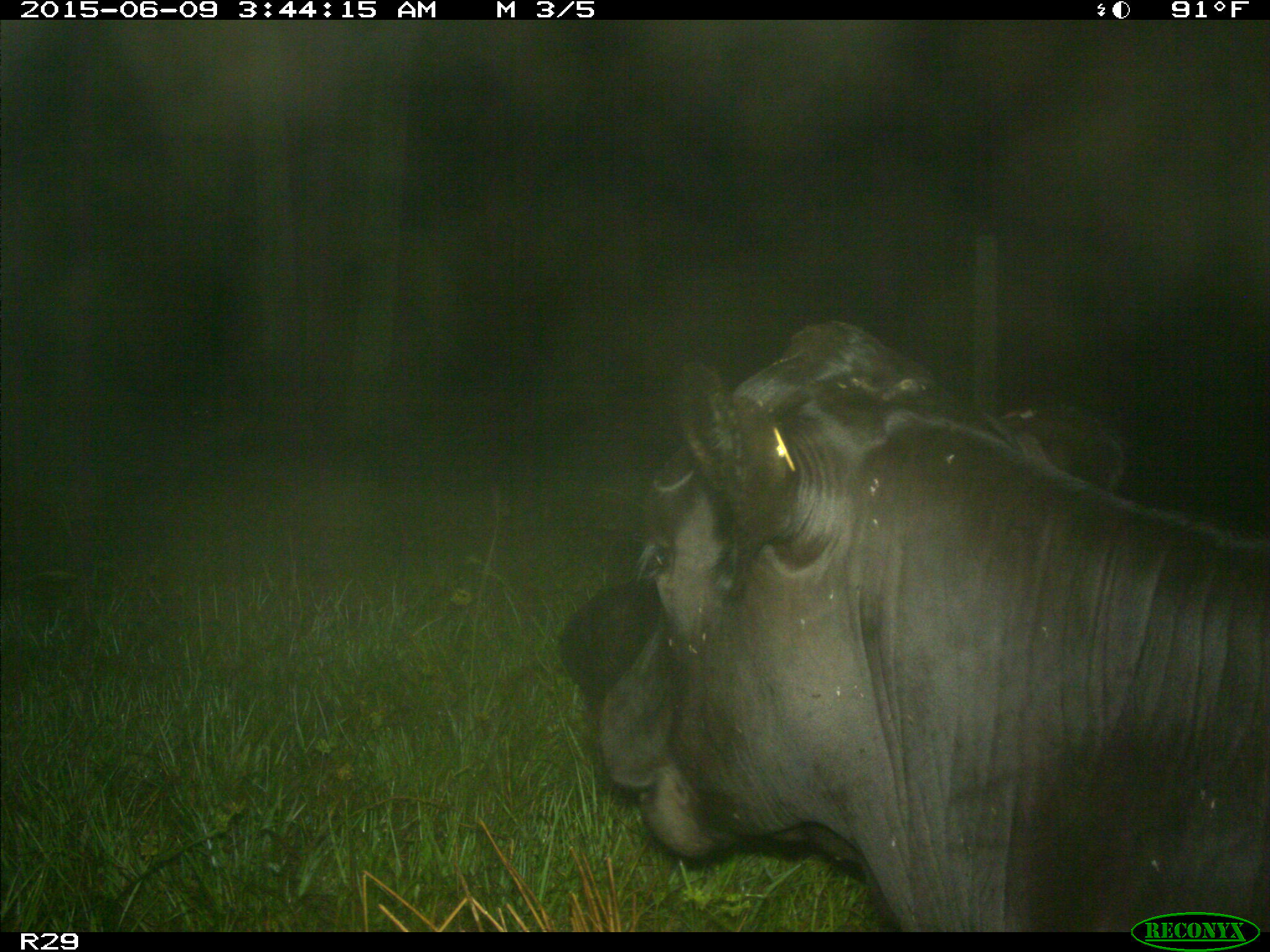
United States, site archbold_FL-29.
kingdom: Animalia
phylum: Chordata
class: Mammalia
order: Artiodactyla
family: Bovidae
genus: Bos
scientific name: Bos taurus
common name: domestic cow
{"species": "Bos taurus (domestic cow)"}